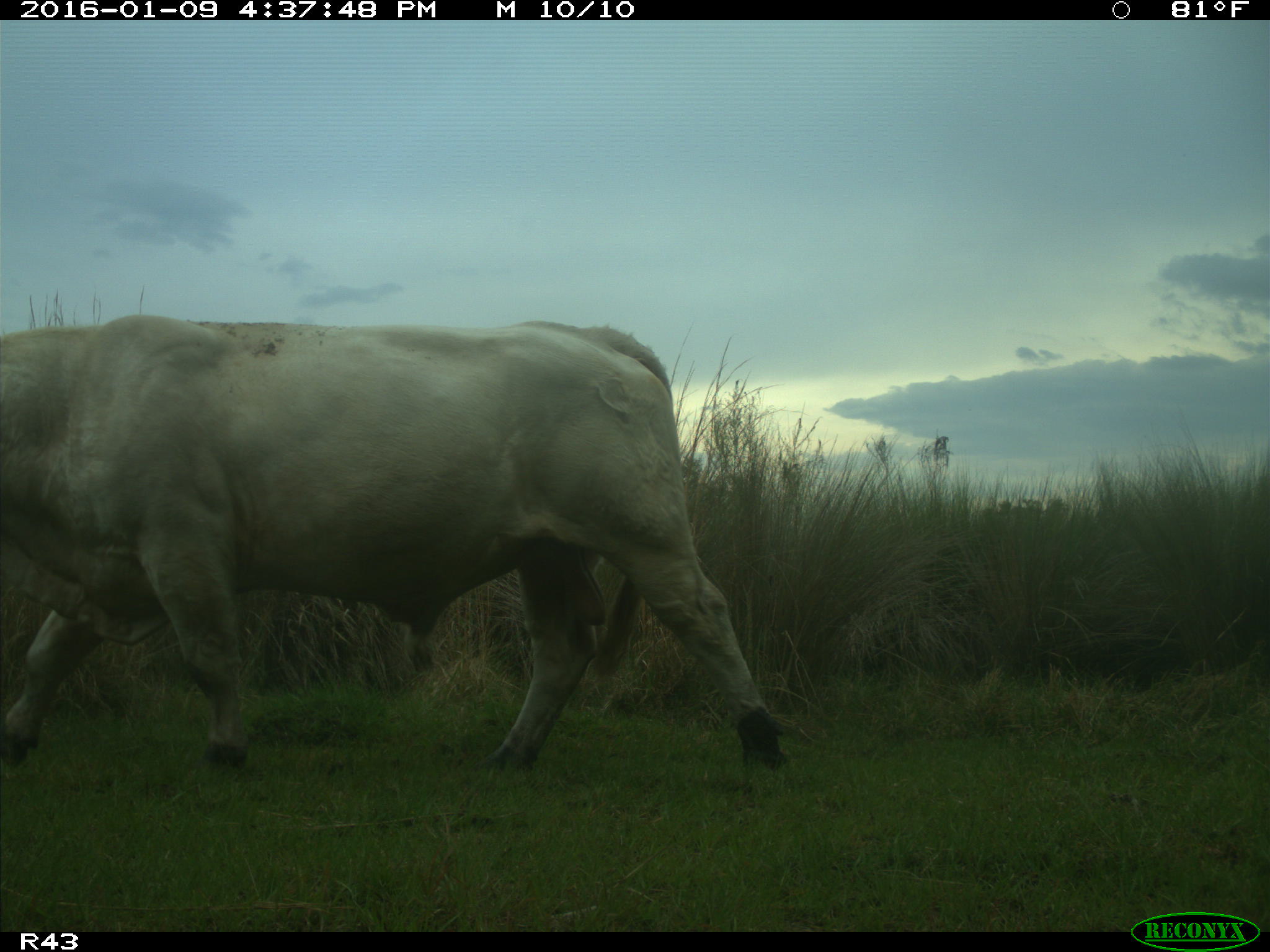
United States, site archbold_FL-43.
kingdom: Animalia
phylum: Chordata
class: Mammalia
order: Artiodactyla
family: Bovidae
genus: Bos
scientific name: Bos taurus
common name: domestic cow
Bos taurus (domestic cow).